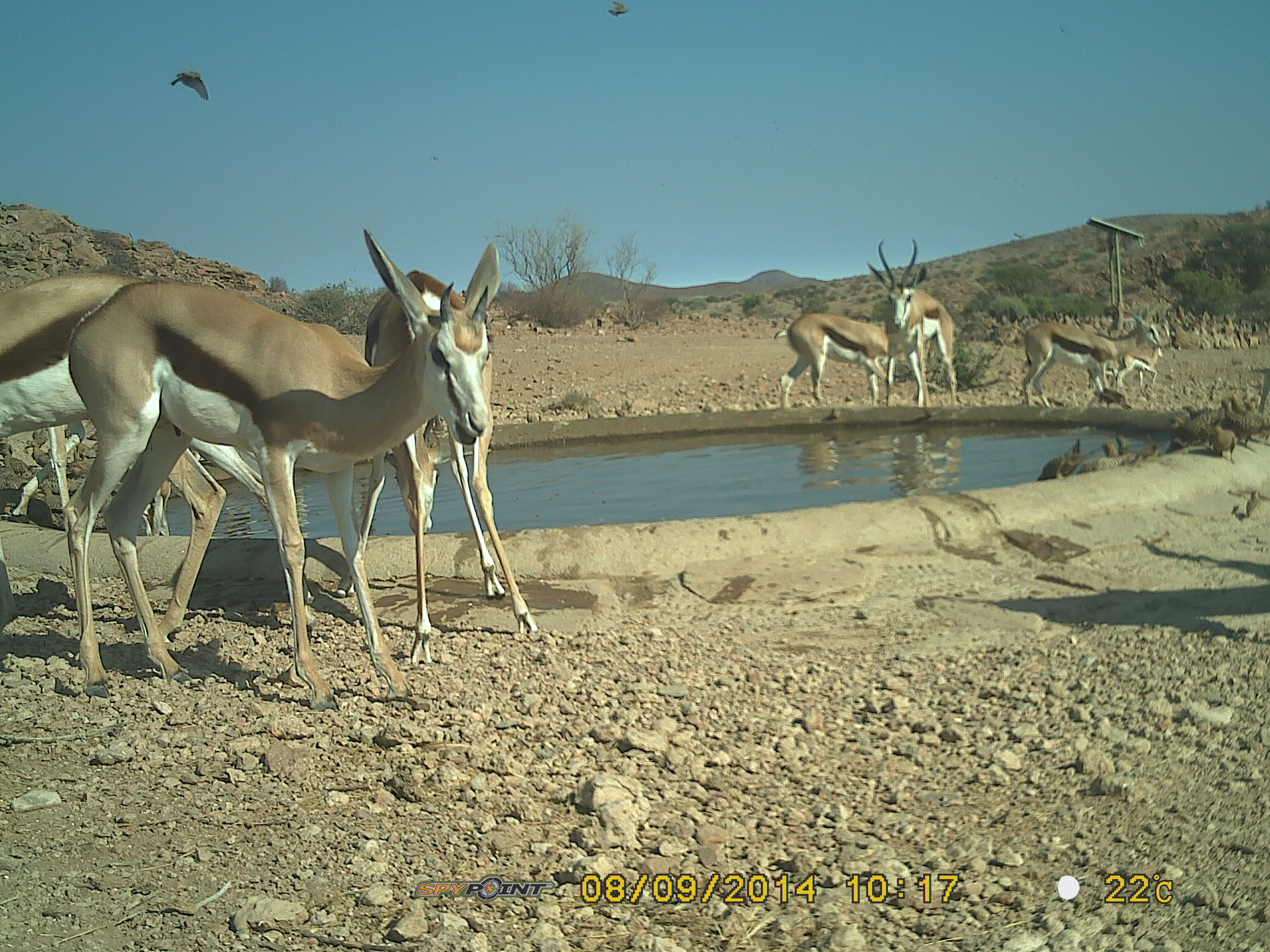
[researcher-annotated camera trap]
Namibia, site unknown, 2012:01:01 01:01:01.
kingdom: Animalia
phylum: Chordata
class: Mammalia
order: Artiodactyla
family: Bovidae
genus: Antidorcas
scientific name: Antidorcas marsupialis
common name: springbok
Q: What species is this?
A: Antidorcas marsupialis (springbok).